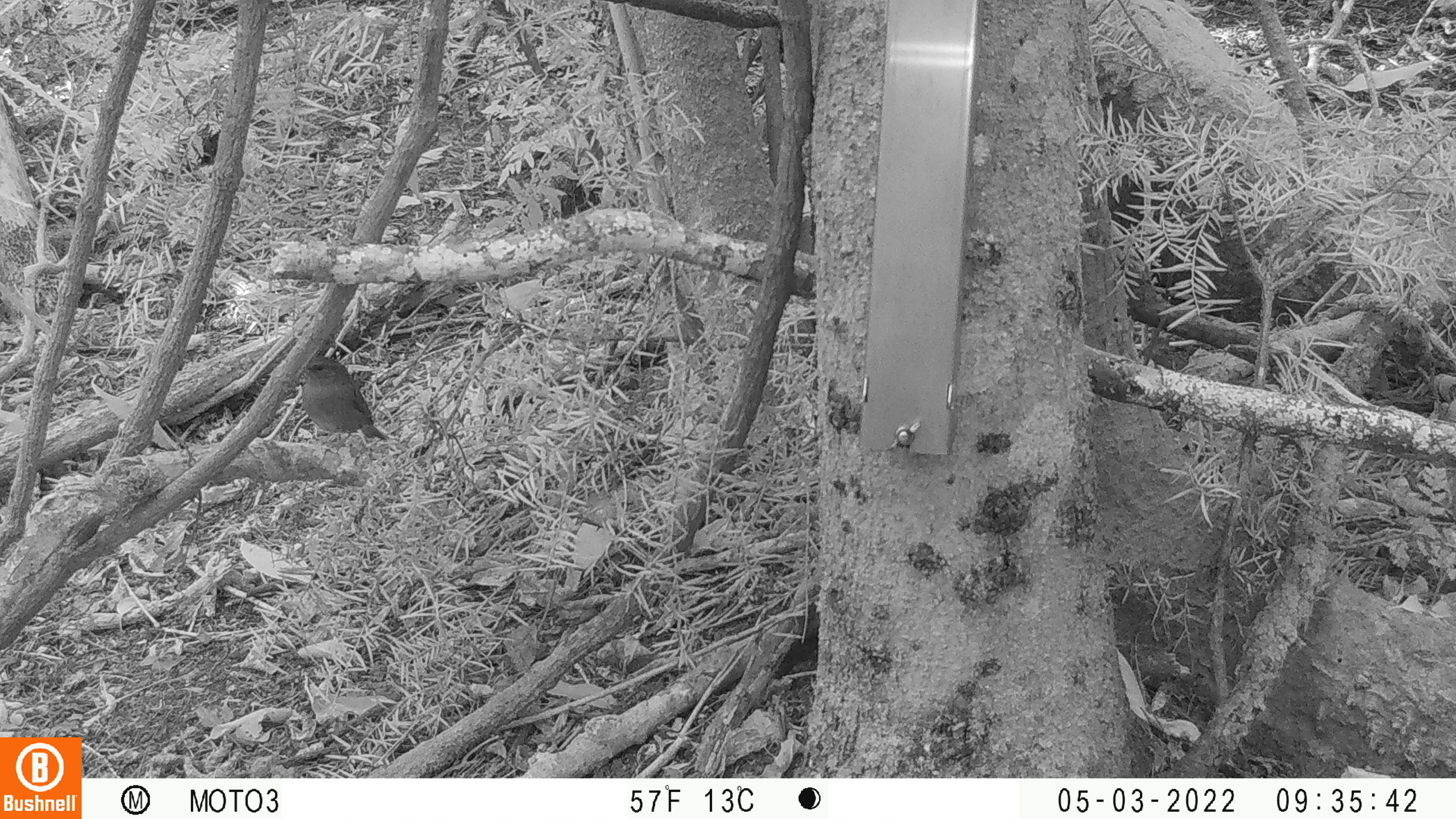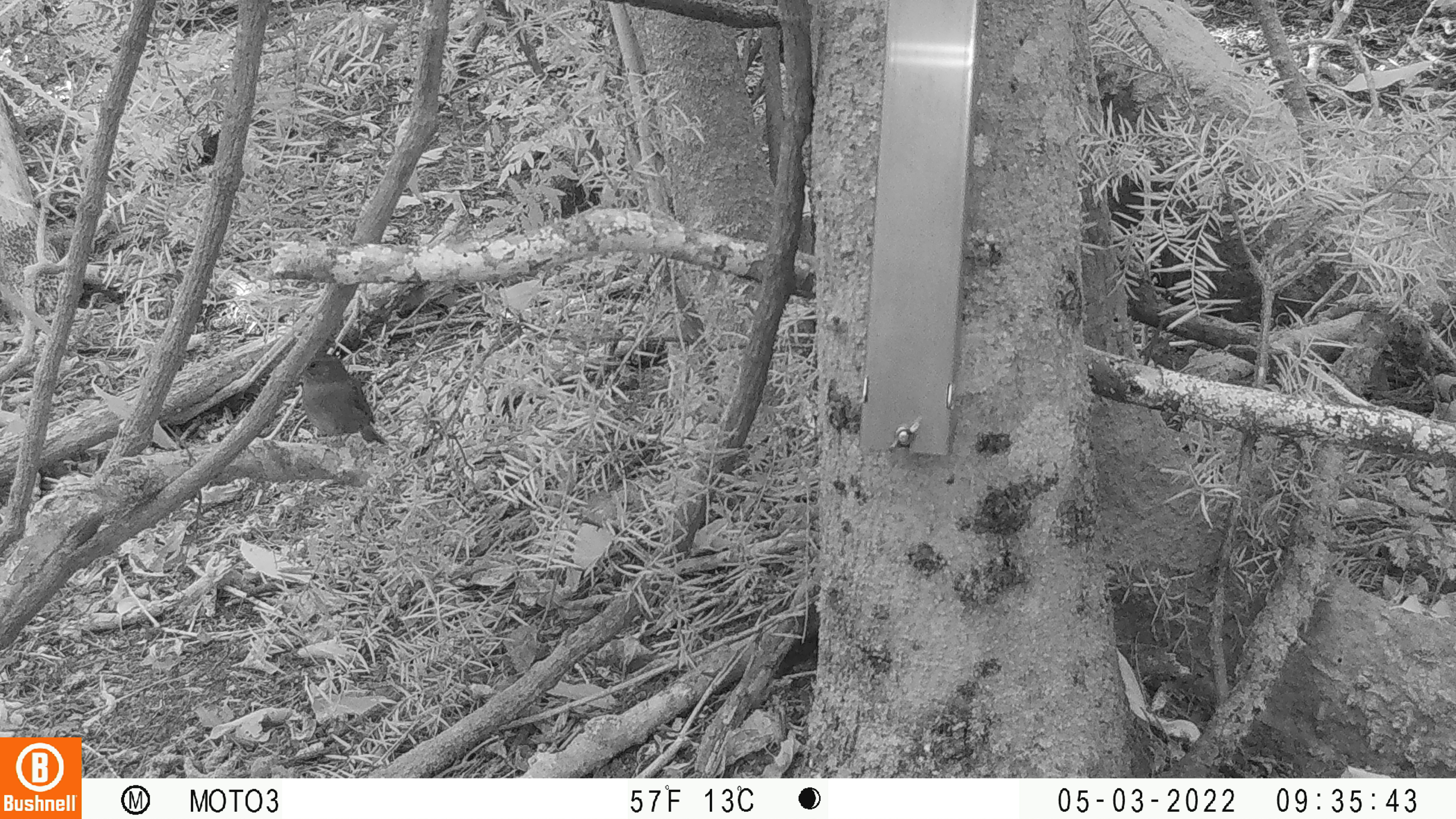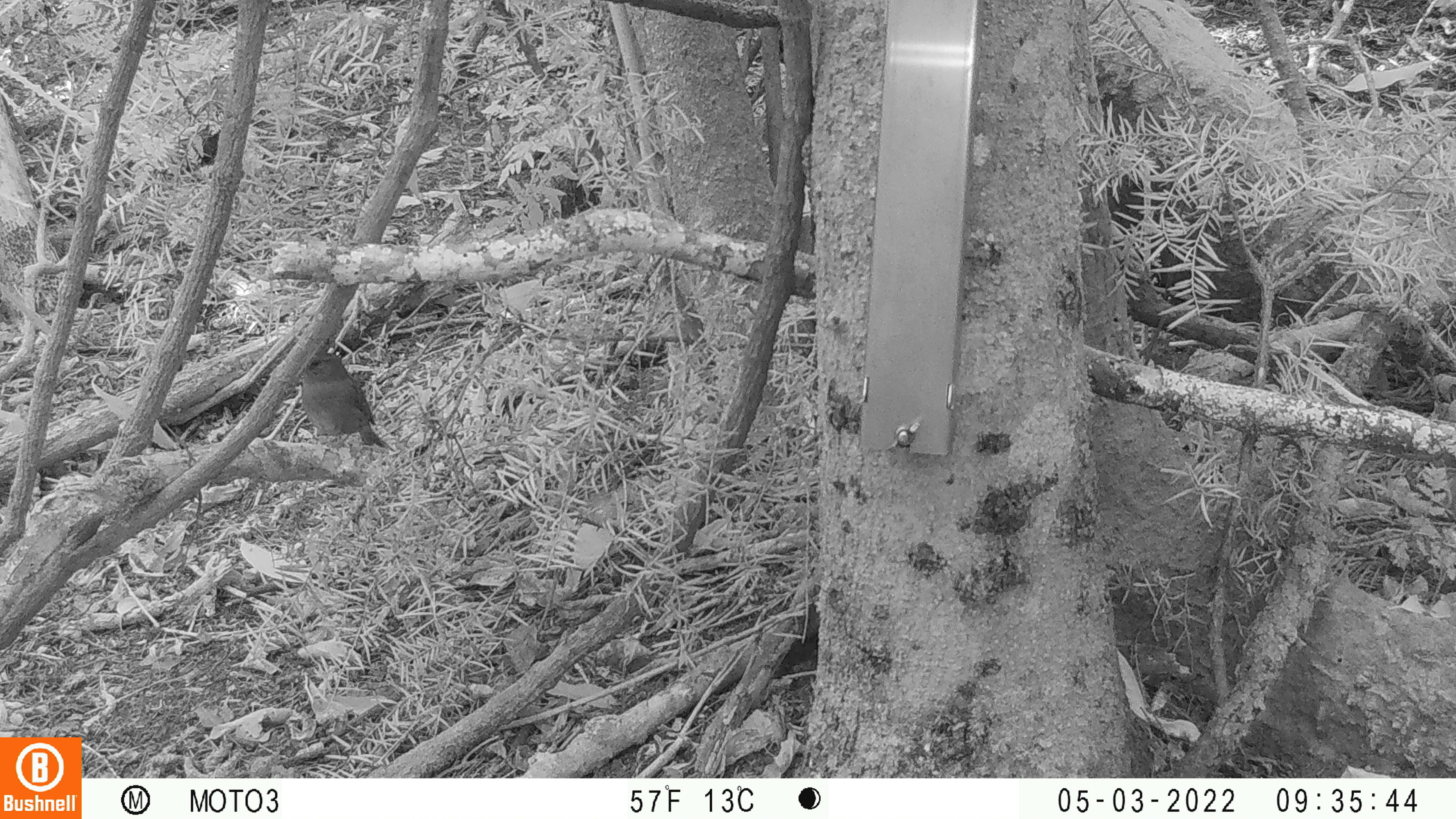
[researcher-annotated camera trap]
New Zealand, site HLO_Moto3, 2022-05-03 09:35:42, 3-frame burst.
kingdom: Animalia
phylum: Chordata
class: Aves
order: Passeriformes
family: Prunellidae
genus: Prunella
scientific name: Prunella modularis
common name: dunnock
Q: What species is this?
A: Dunnock (Prunella modularis).